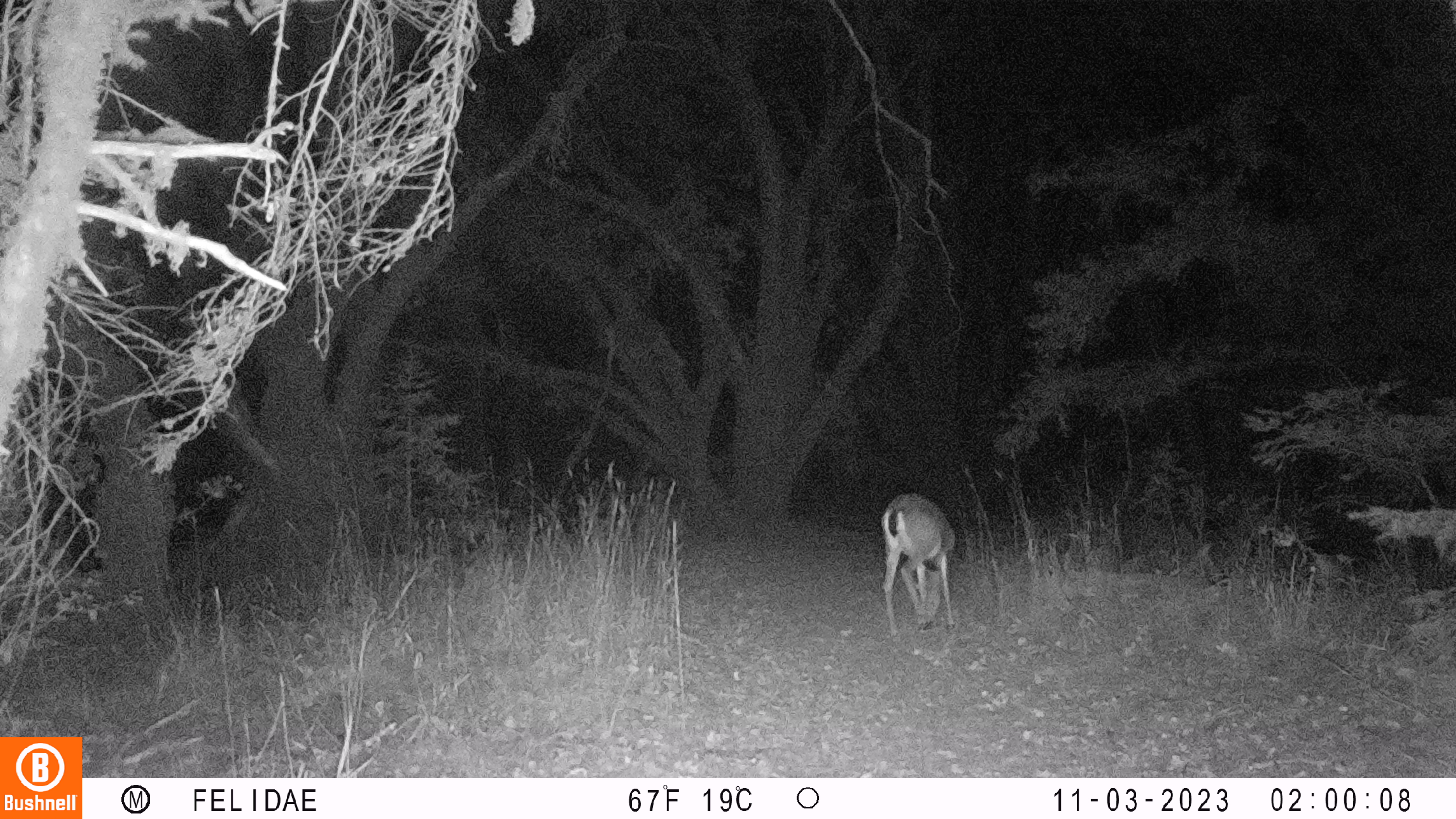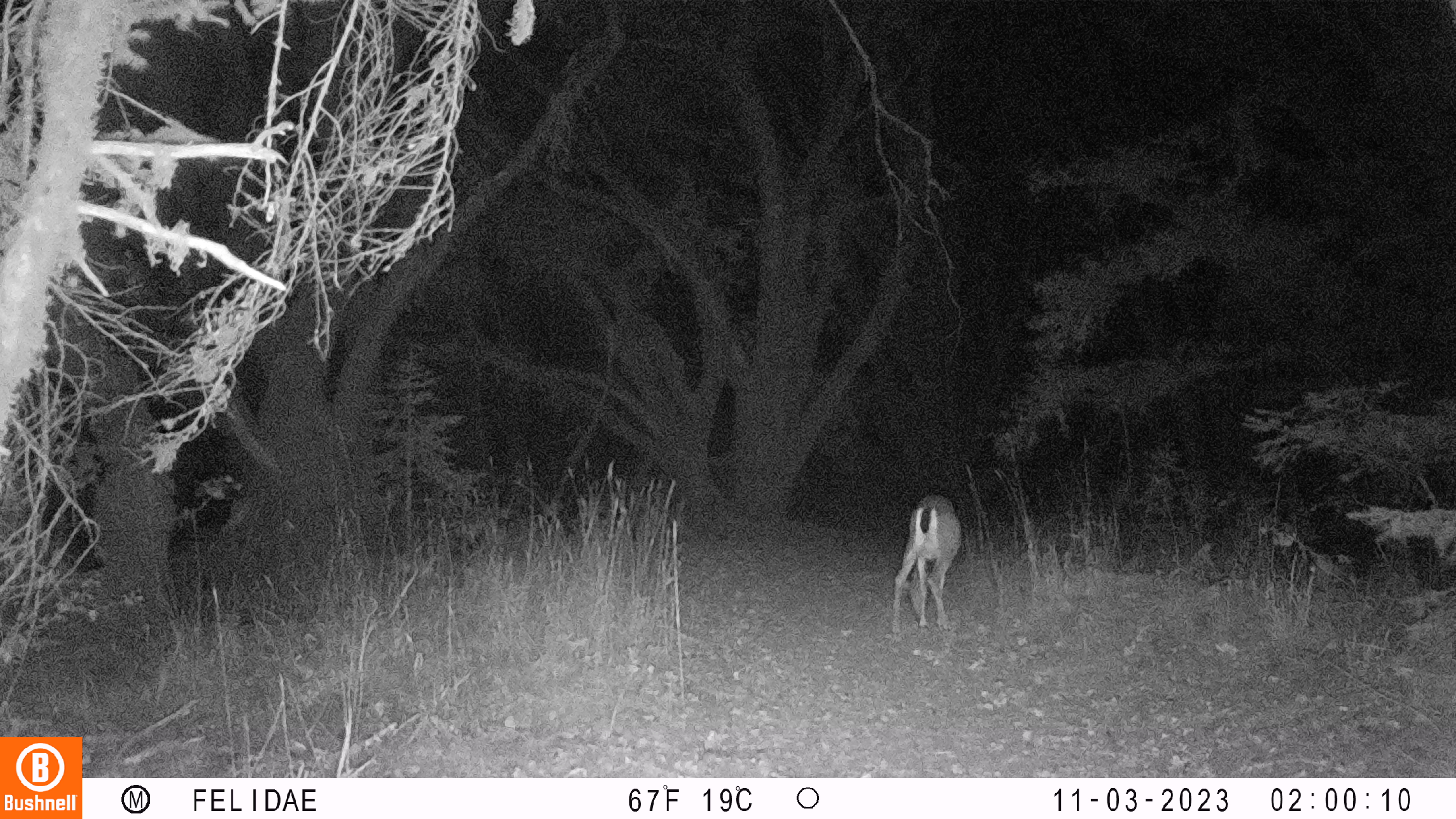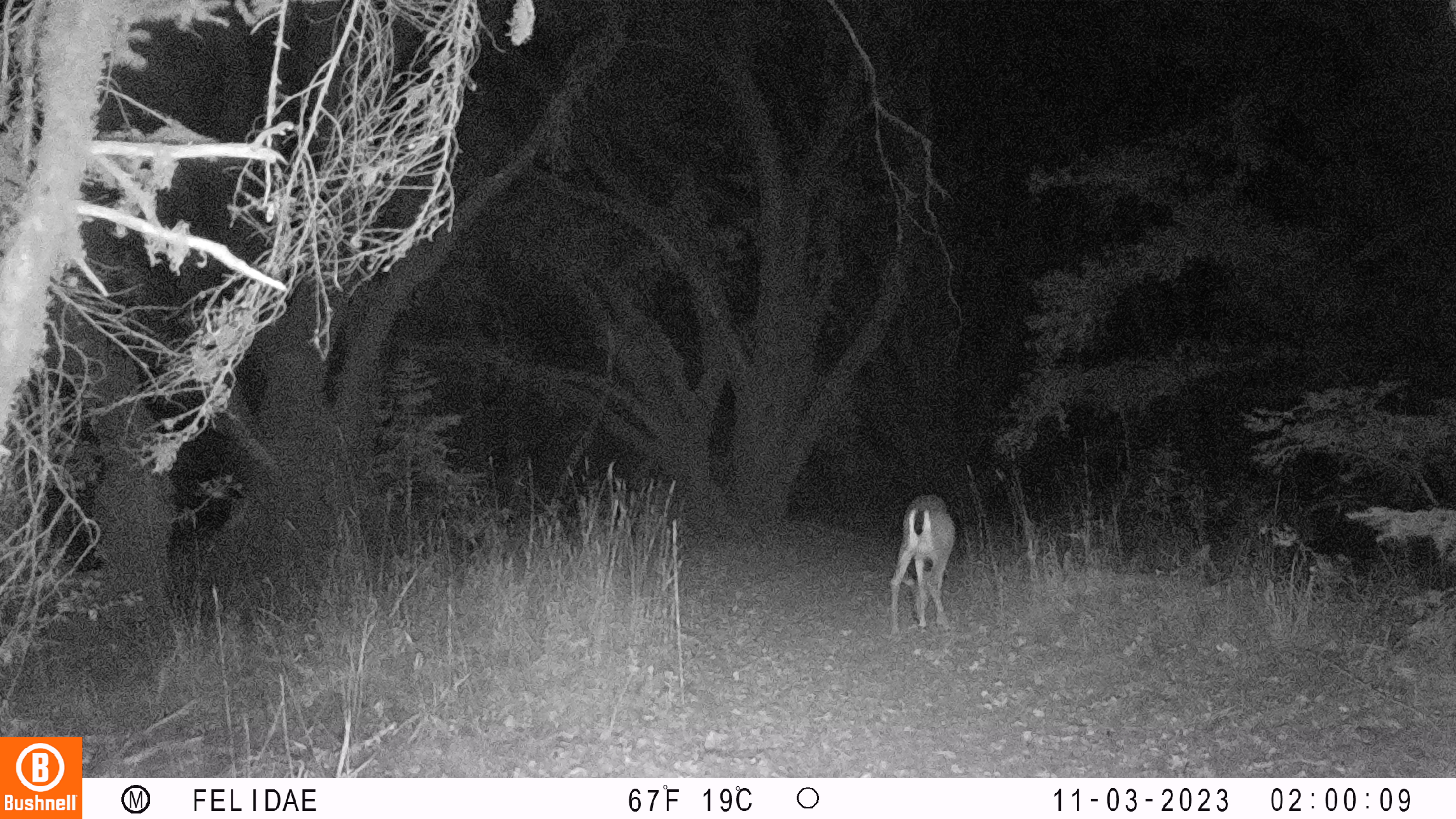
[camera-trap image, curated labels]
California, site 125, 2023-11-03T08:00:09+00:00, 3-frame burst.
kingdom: Animalia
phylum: Chordata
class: Mammalia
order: Artiodactyla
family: Cervidae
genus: Odocoileus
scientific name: Odocoileus hemionus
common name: mule deer